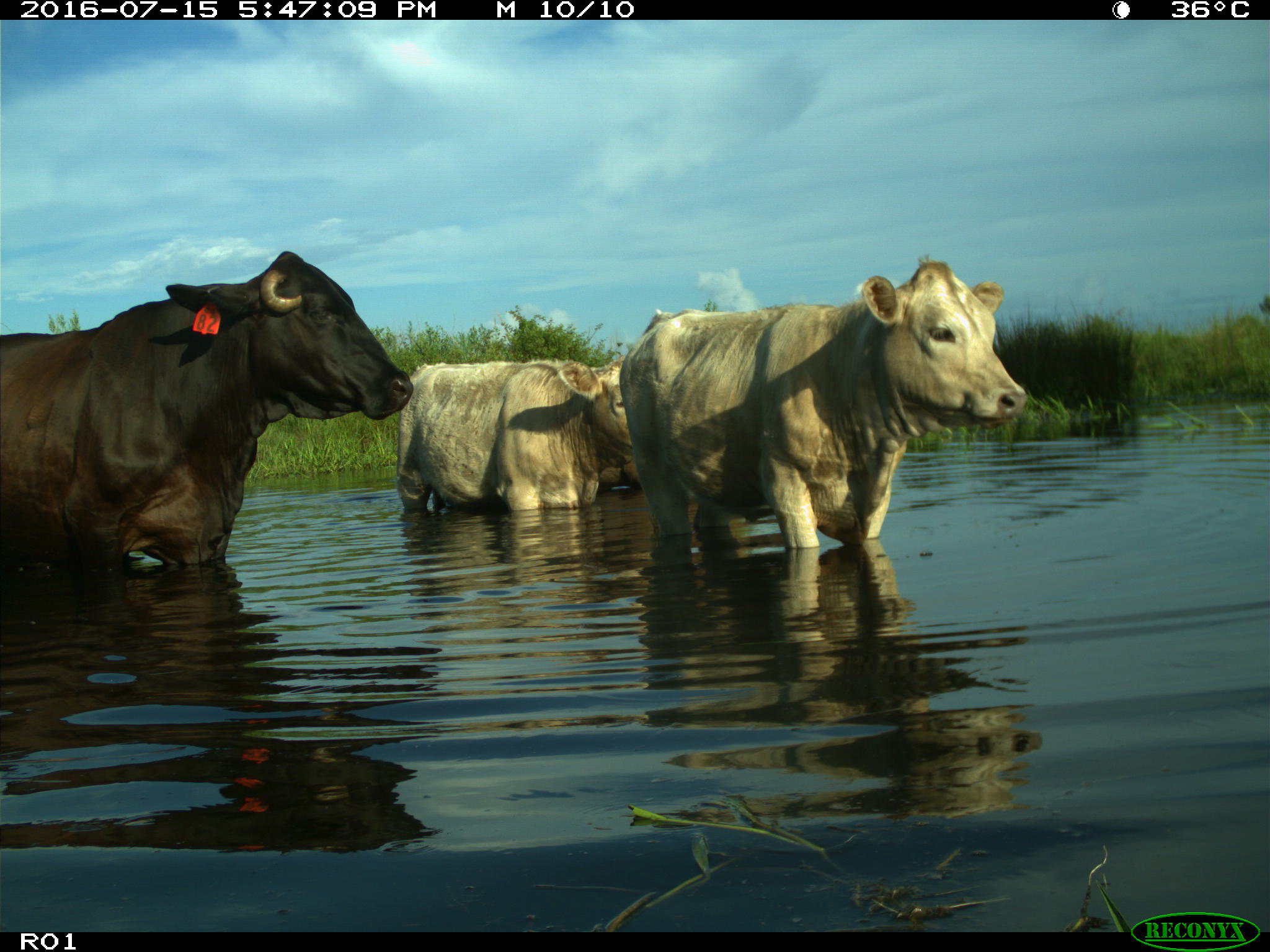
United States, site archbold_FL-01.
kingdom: Animalia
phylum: Chordata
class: Mammalia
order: Artiodactyla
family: Bovidae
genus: Bos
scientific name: Bos taurus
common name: domestic cow